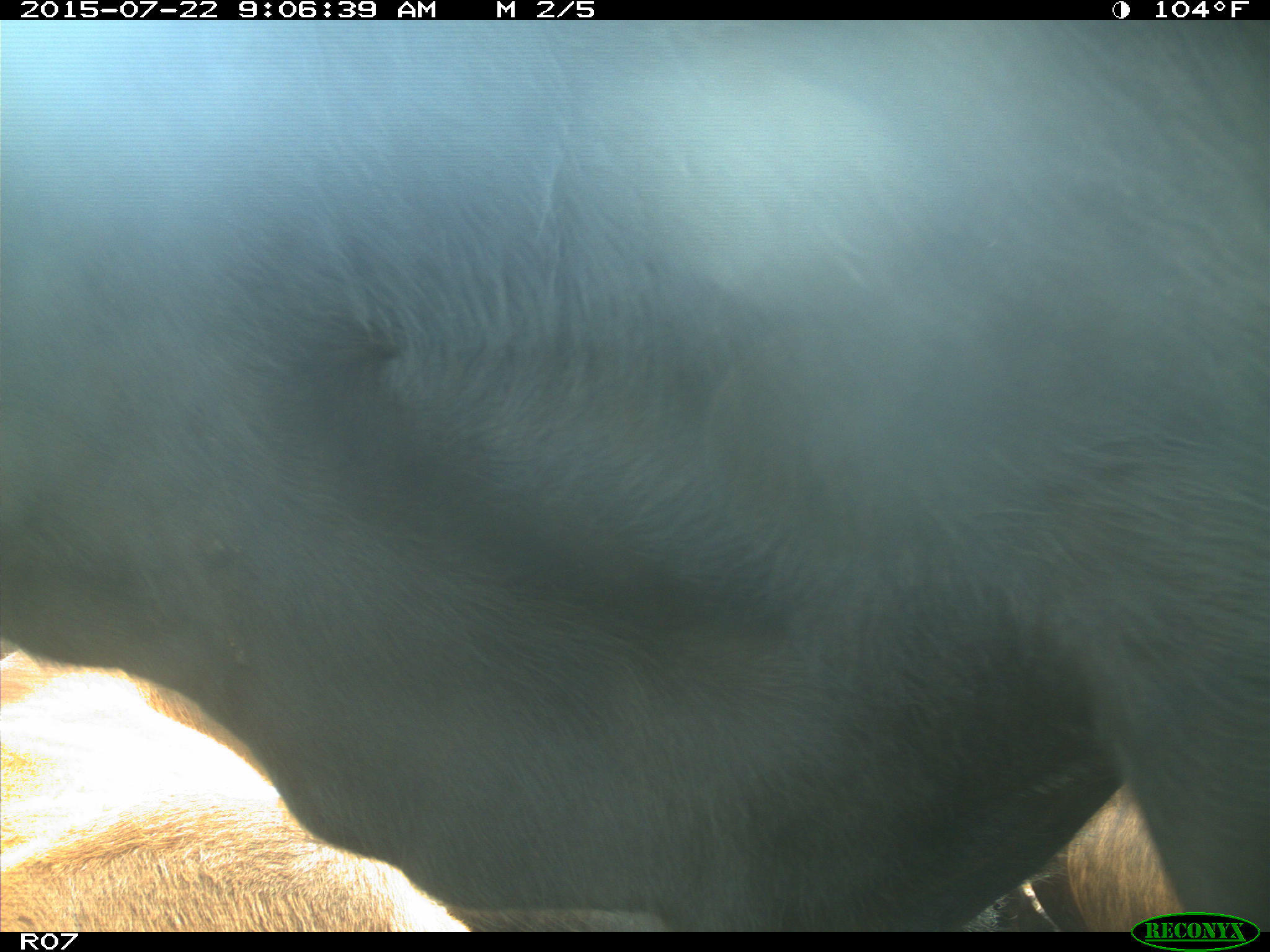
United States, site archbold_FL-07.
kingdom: Animalia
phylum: Chordata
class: Mammalia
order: Artiodactyla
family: Bovidae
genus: Bos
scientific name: Bos taurus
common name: domestic cow